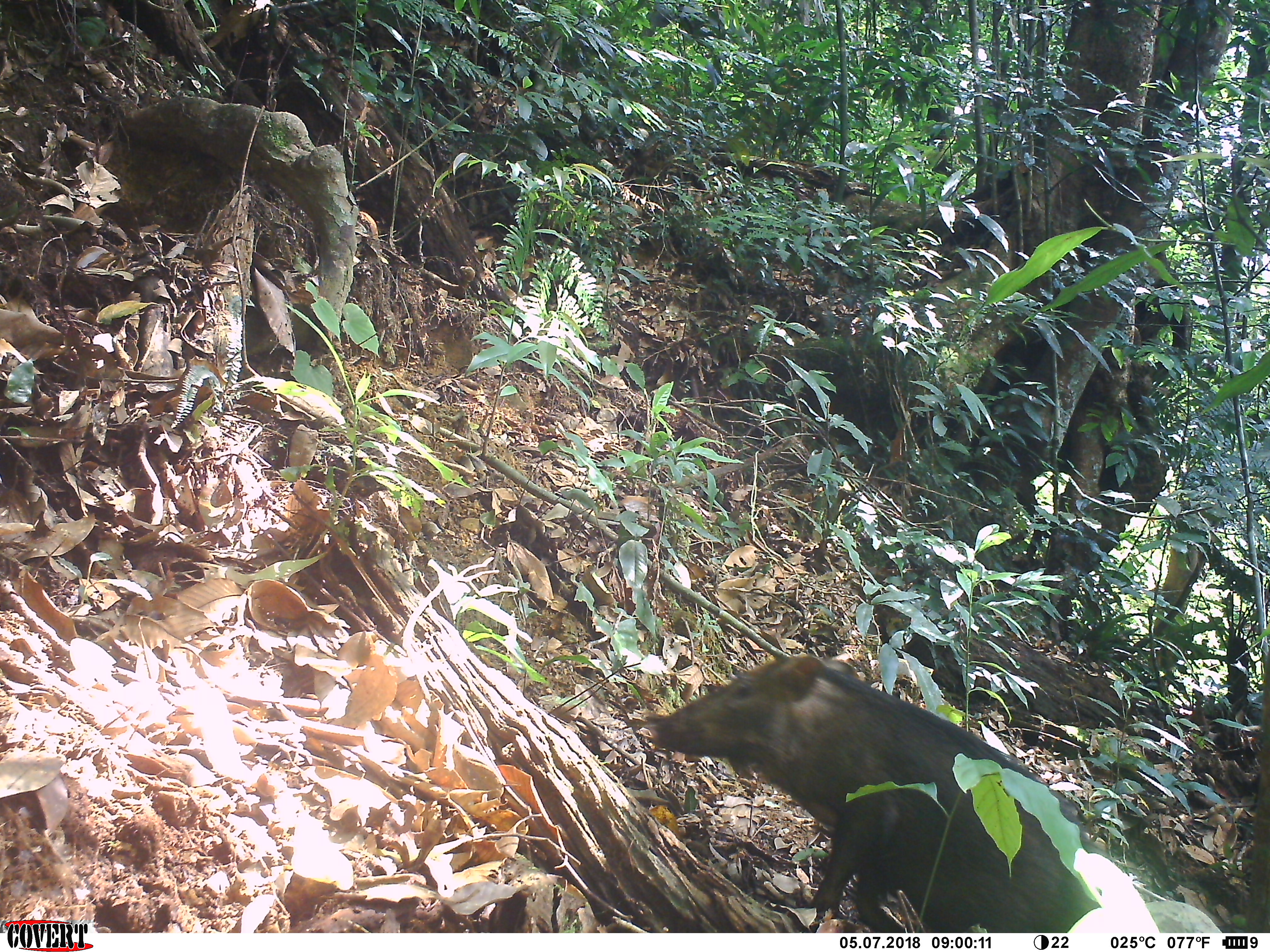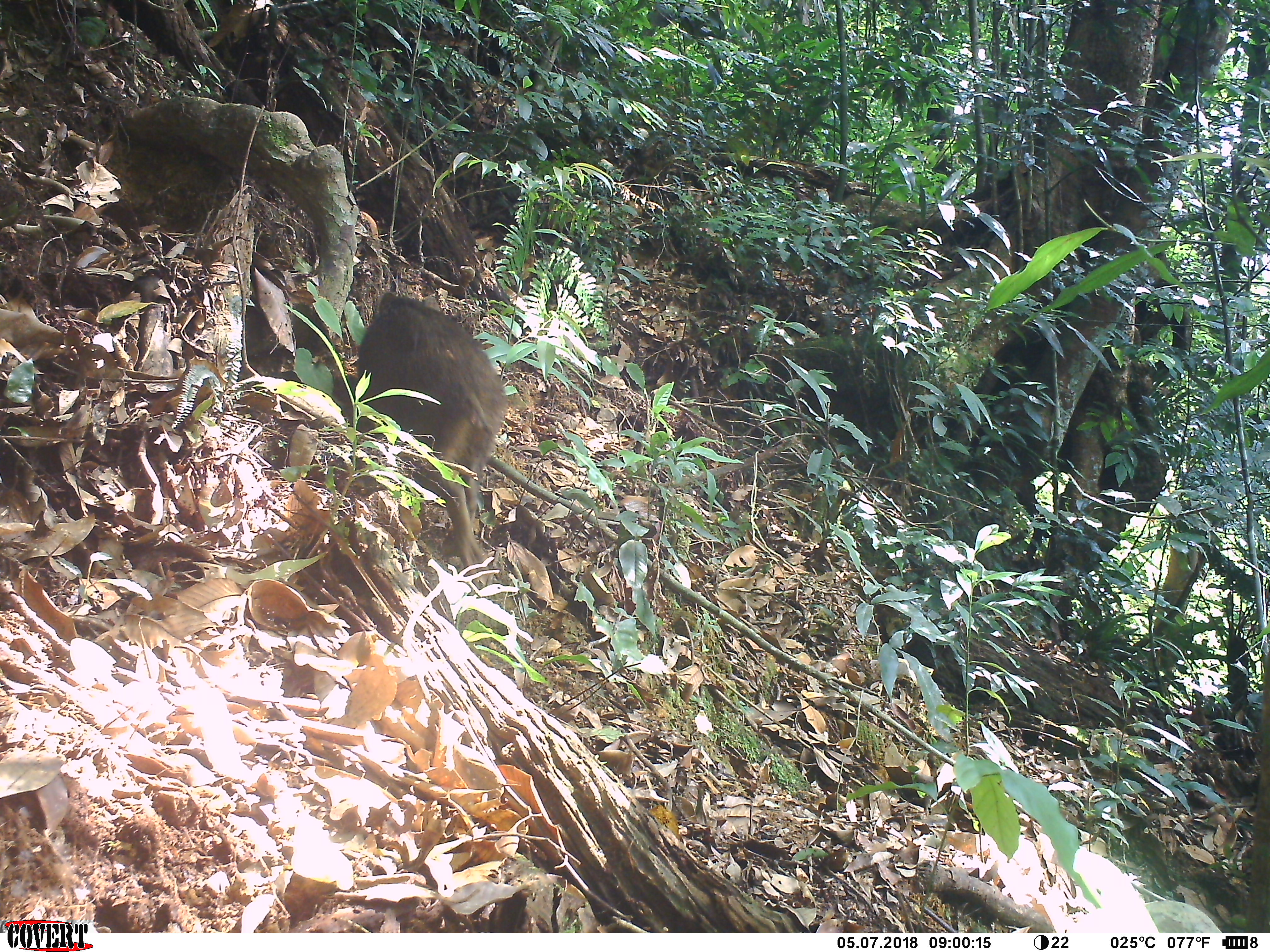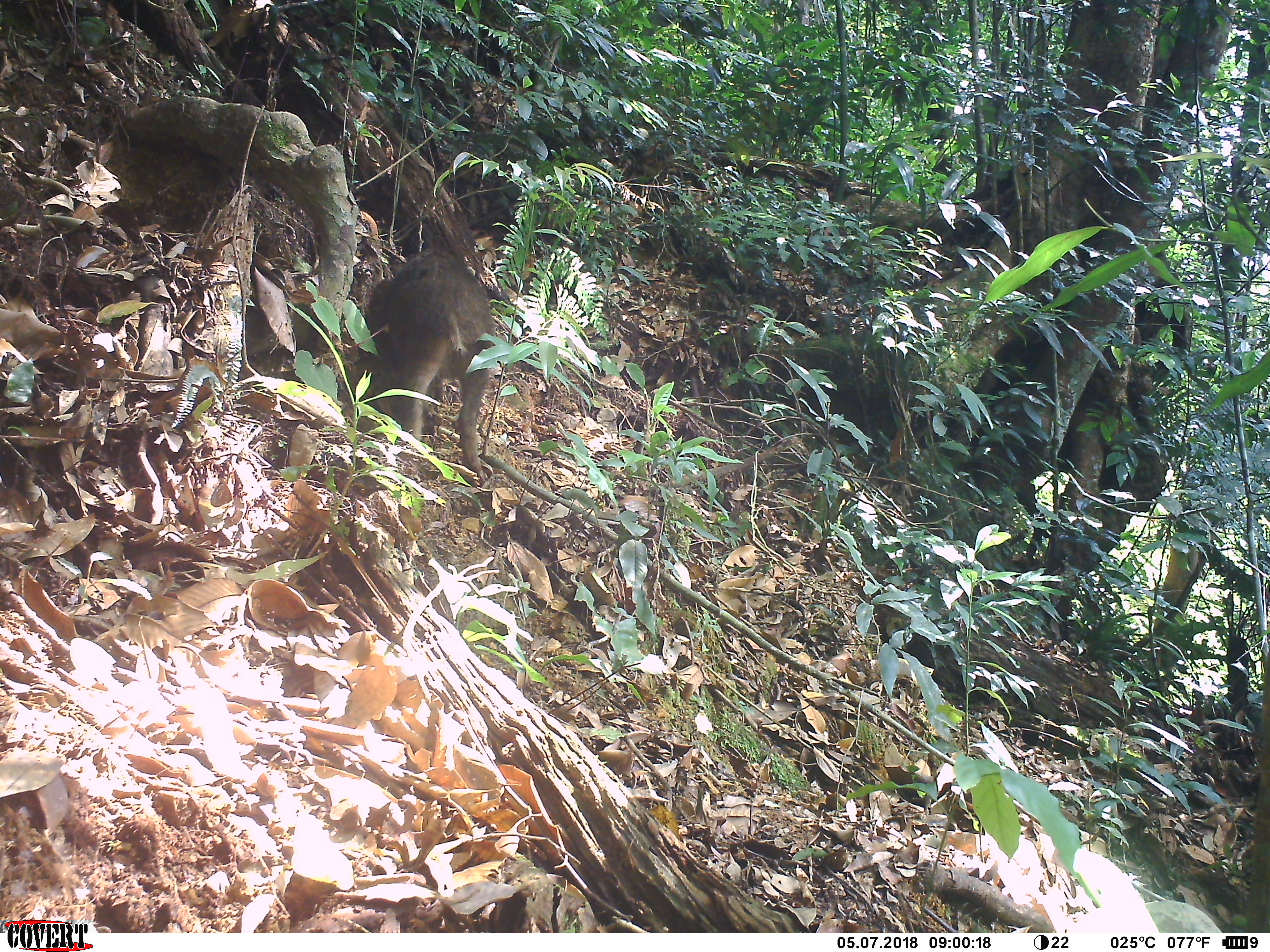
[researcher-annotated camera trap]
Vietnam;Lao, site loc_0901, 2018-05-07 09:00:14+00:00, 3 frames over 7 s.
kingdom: Animalia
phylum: Chordata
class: Mammalia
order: Artiodactyla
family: Suidae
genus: Sus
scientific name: Sus scrofa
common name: eurasian wild pig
Eurasian wild pig (Sus scrofa). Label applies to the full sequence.